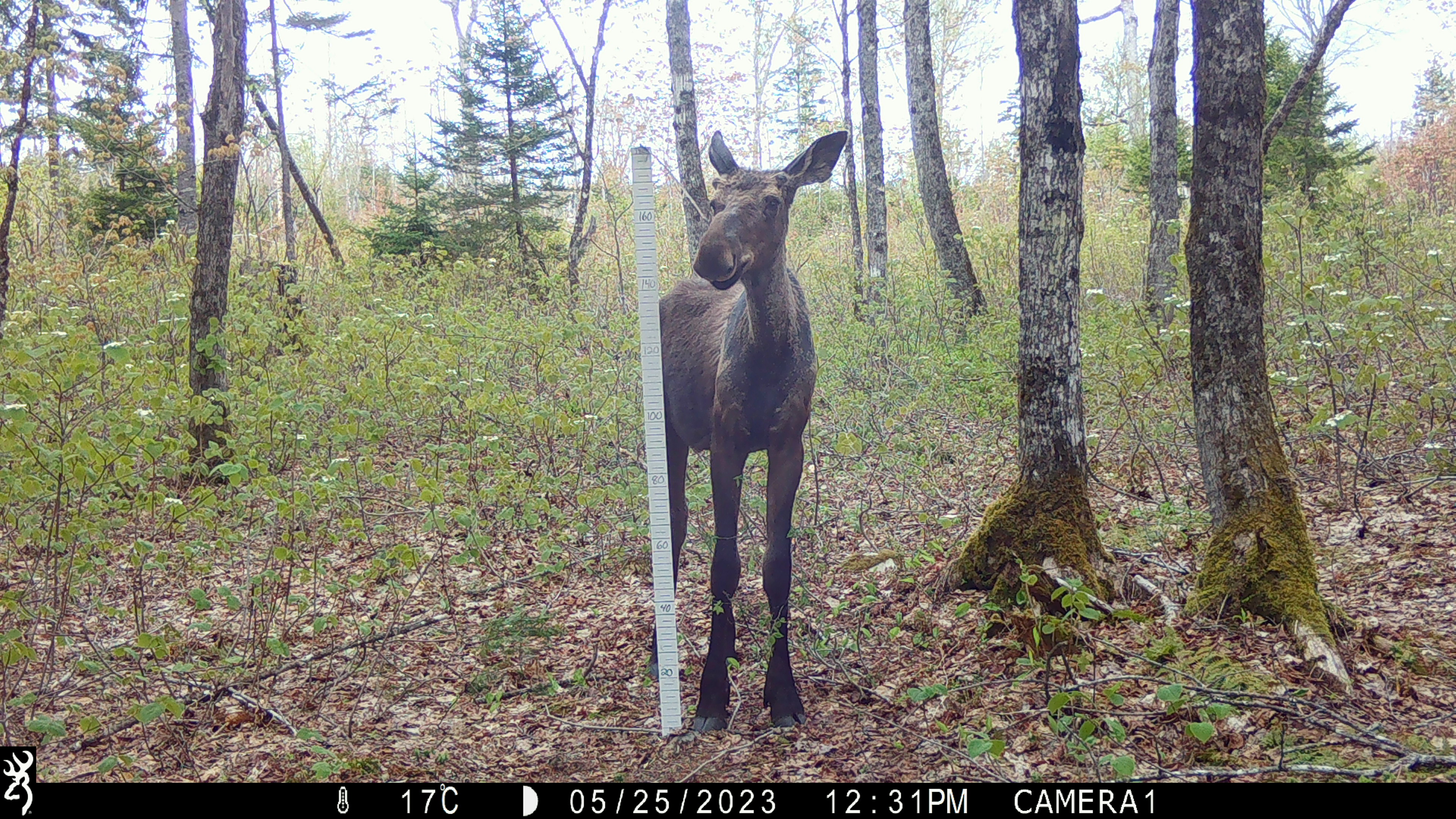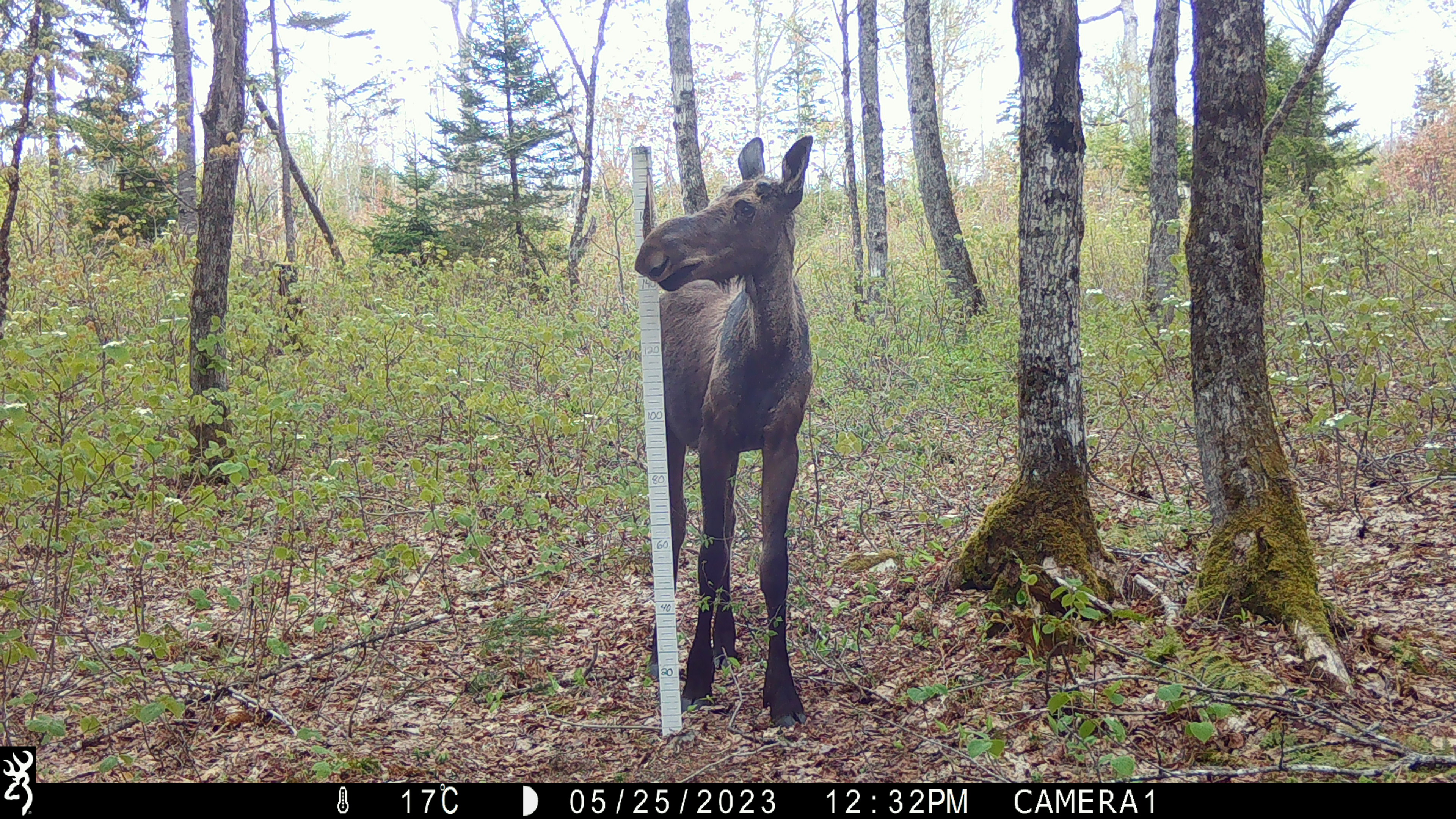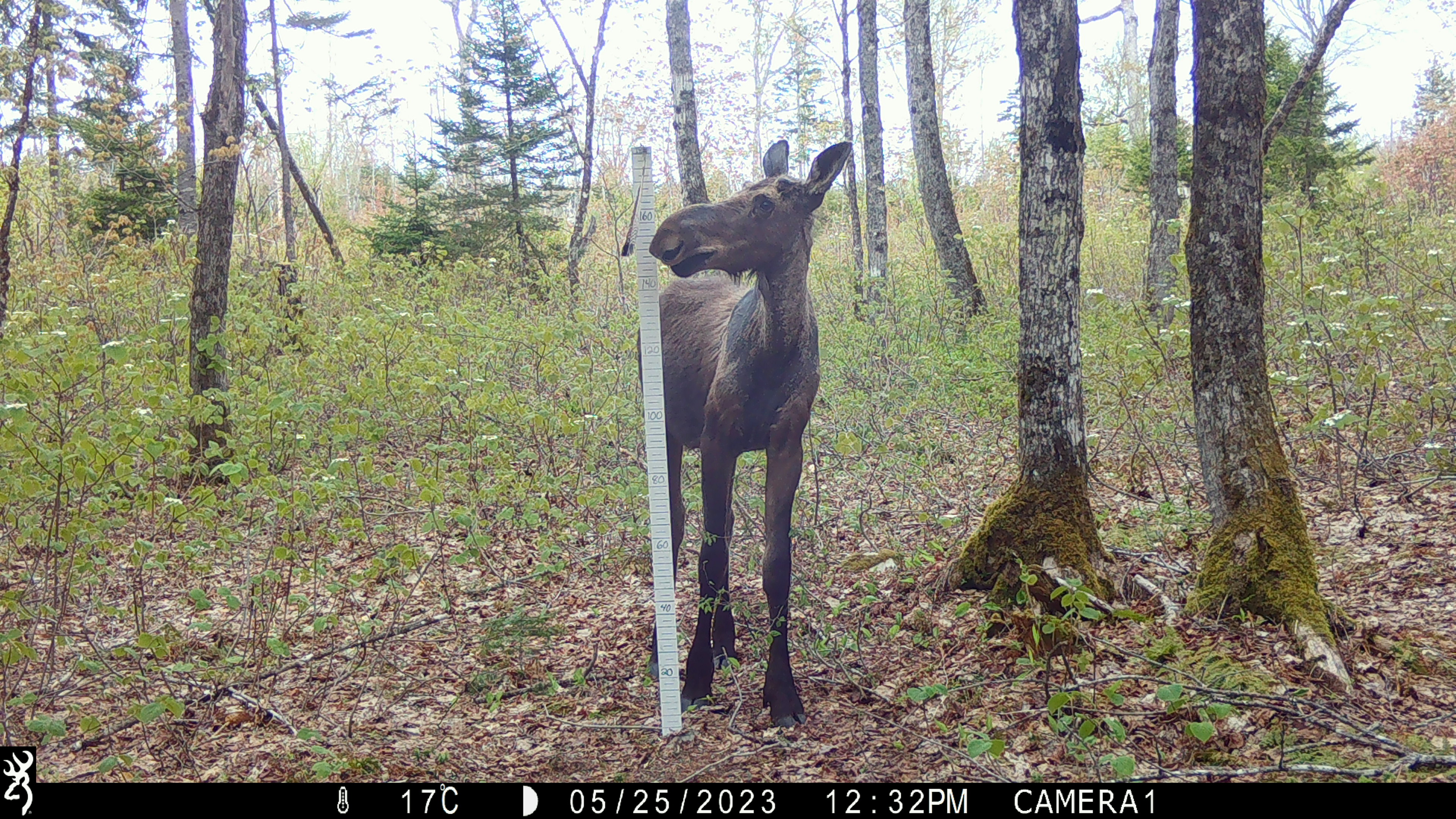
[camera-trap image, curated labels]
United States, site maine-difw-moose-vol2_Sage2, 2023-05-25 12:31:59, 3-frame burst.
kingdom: Animalia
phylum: Chordata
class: Mammalia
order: Artiodactyla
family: Cervidae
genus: Alces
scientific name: Alces alces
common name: moose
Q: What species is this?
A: Moose (Alces alces).